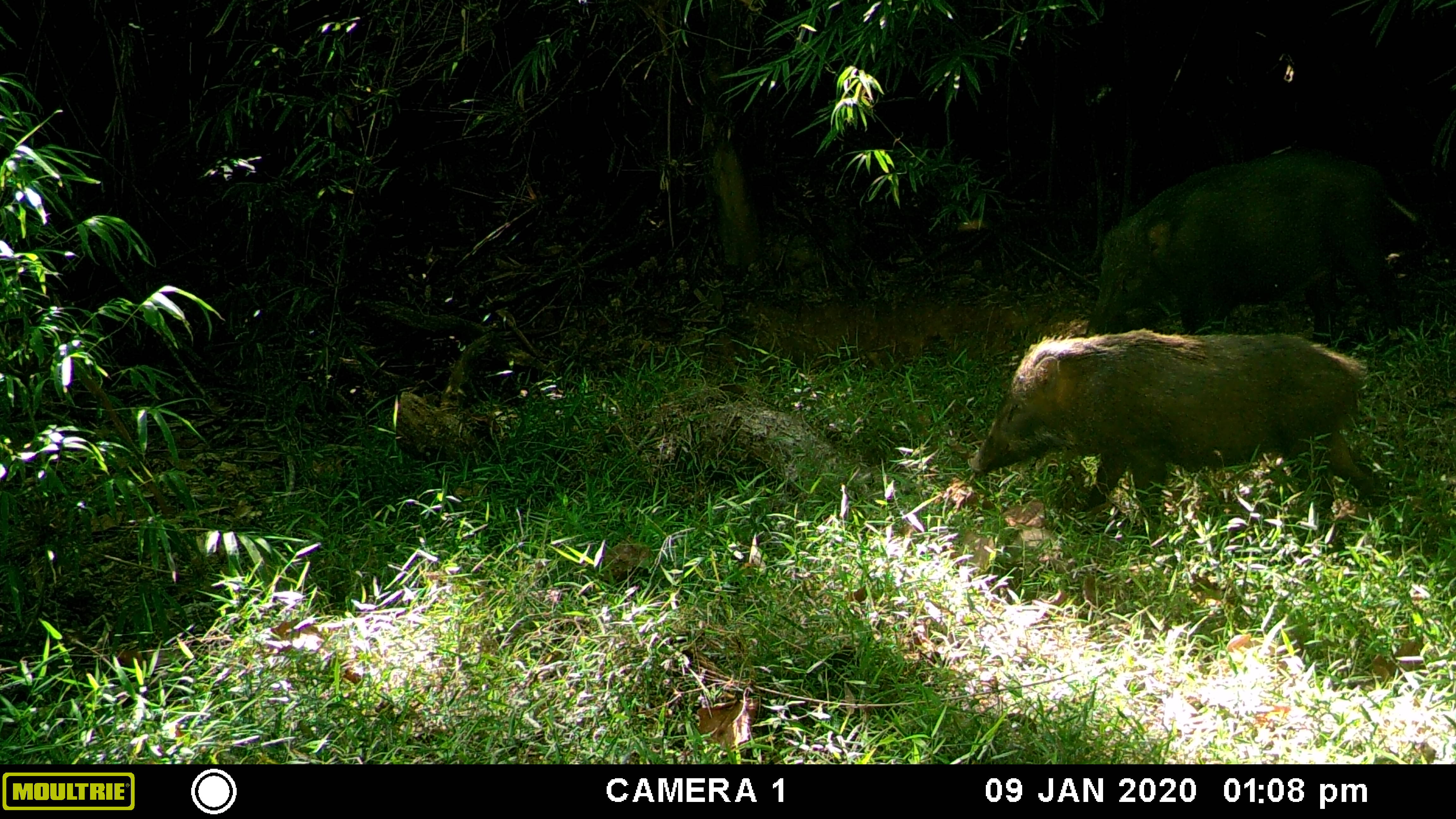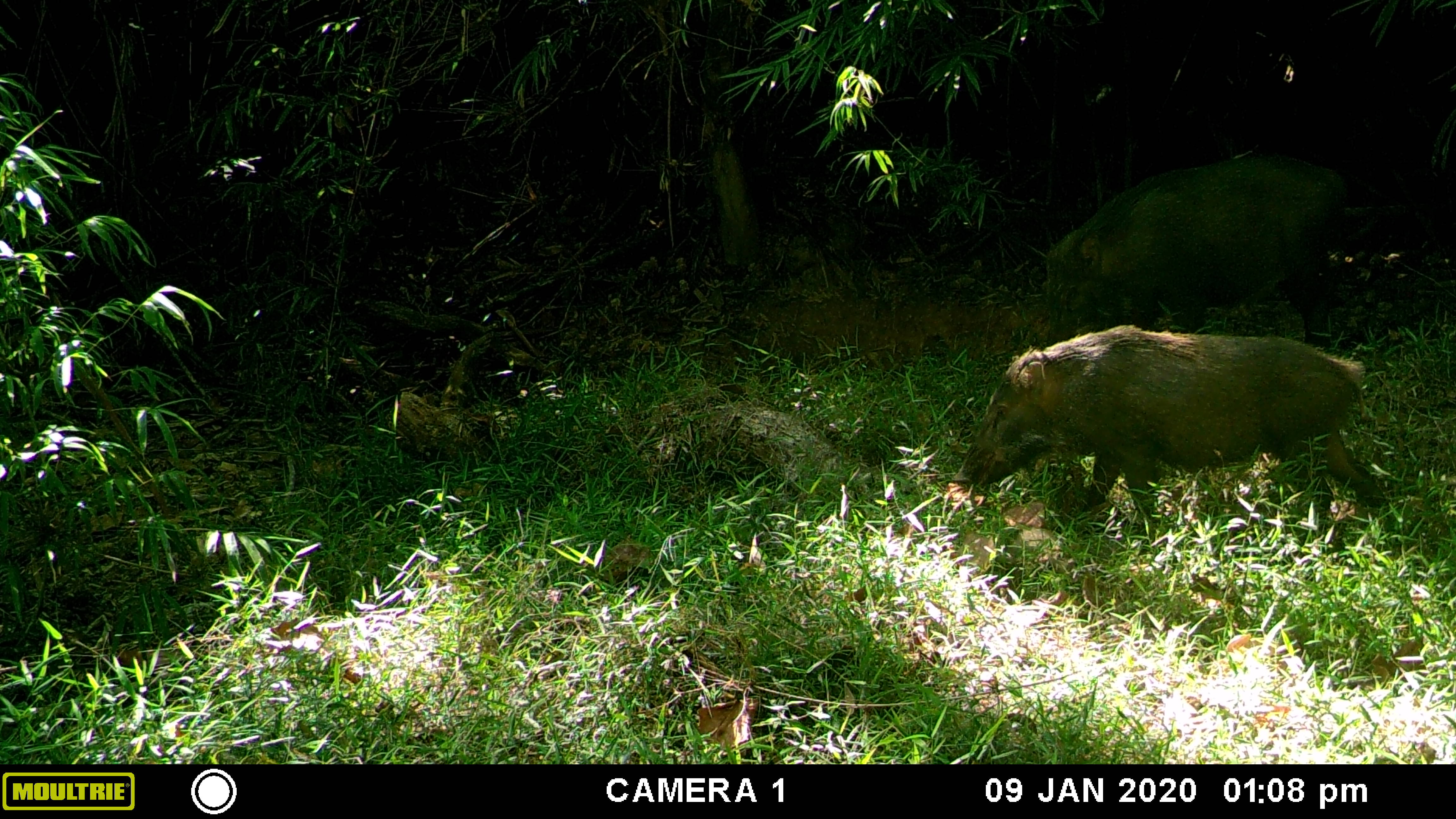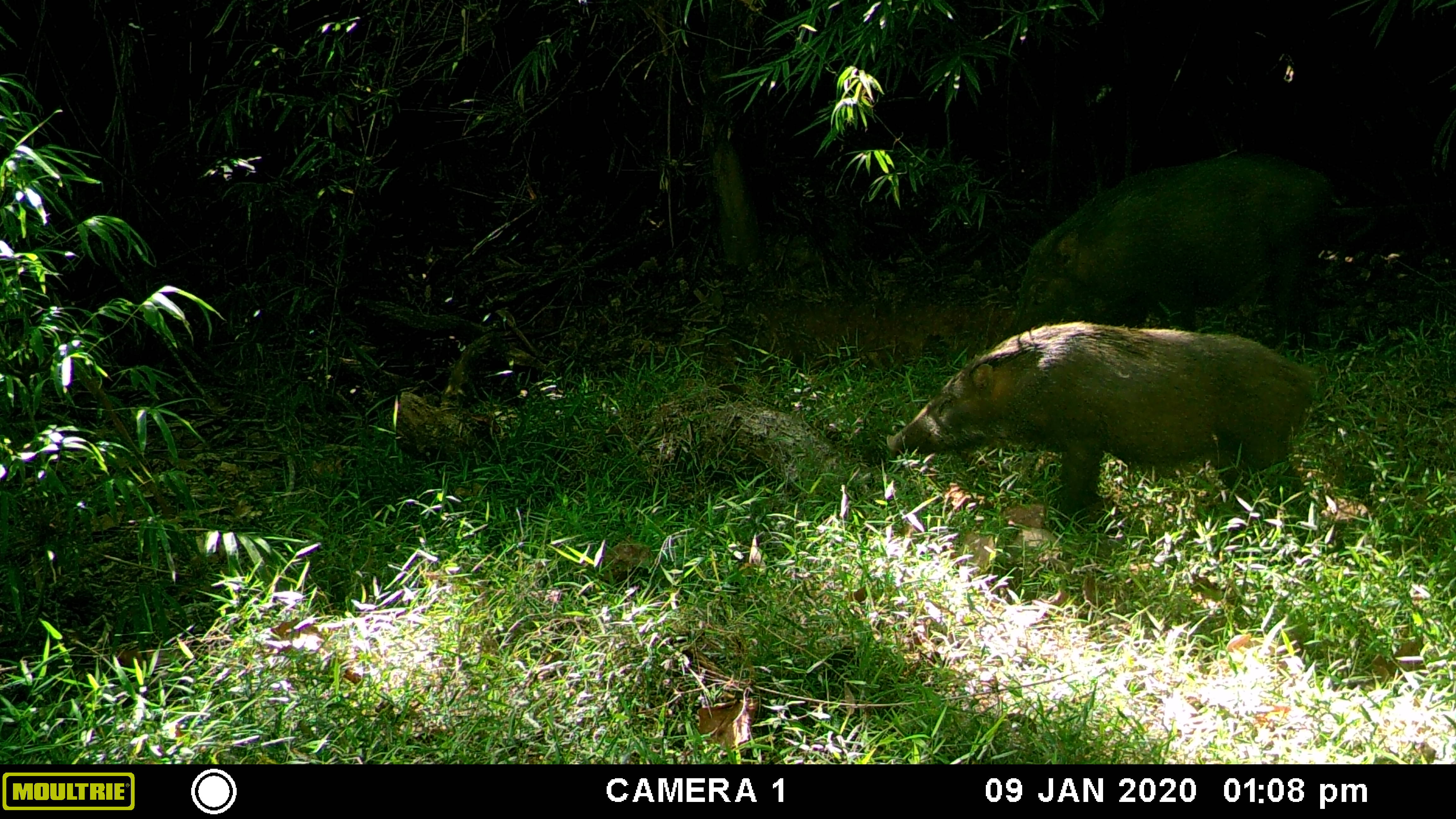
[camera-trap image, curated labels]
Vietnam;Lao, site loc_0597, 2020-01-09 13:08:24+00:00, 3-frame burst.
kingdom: Animalia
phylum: Chordata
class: Mammalia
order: Artiodactyla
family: Suidae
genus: Sus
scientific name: Sus scrofa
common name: eurasian wild pig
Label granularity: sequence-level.